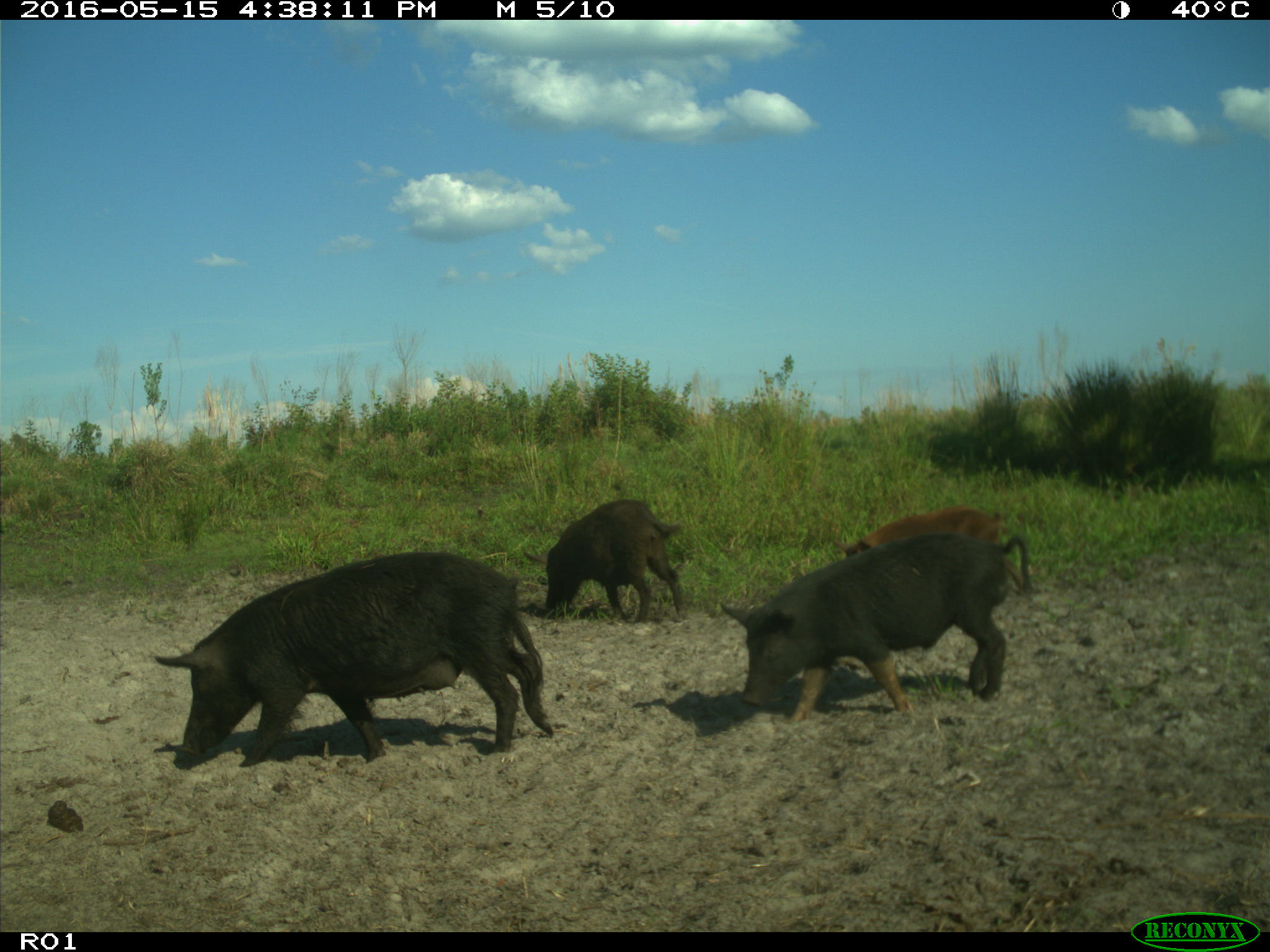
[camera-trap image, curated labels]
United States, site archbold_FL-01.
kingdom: Animalia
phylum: Chordata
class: Mammalia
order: Artiodactyla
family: Suidae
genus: Sus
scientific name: Sus scrofa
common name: wild boar